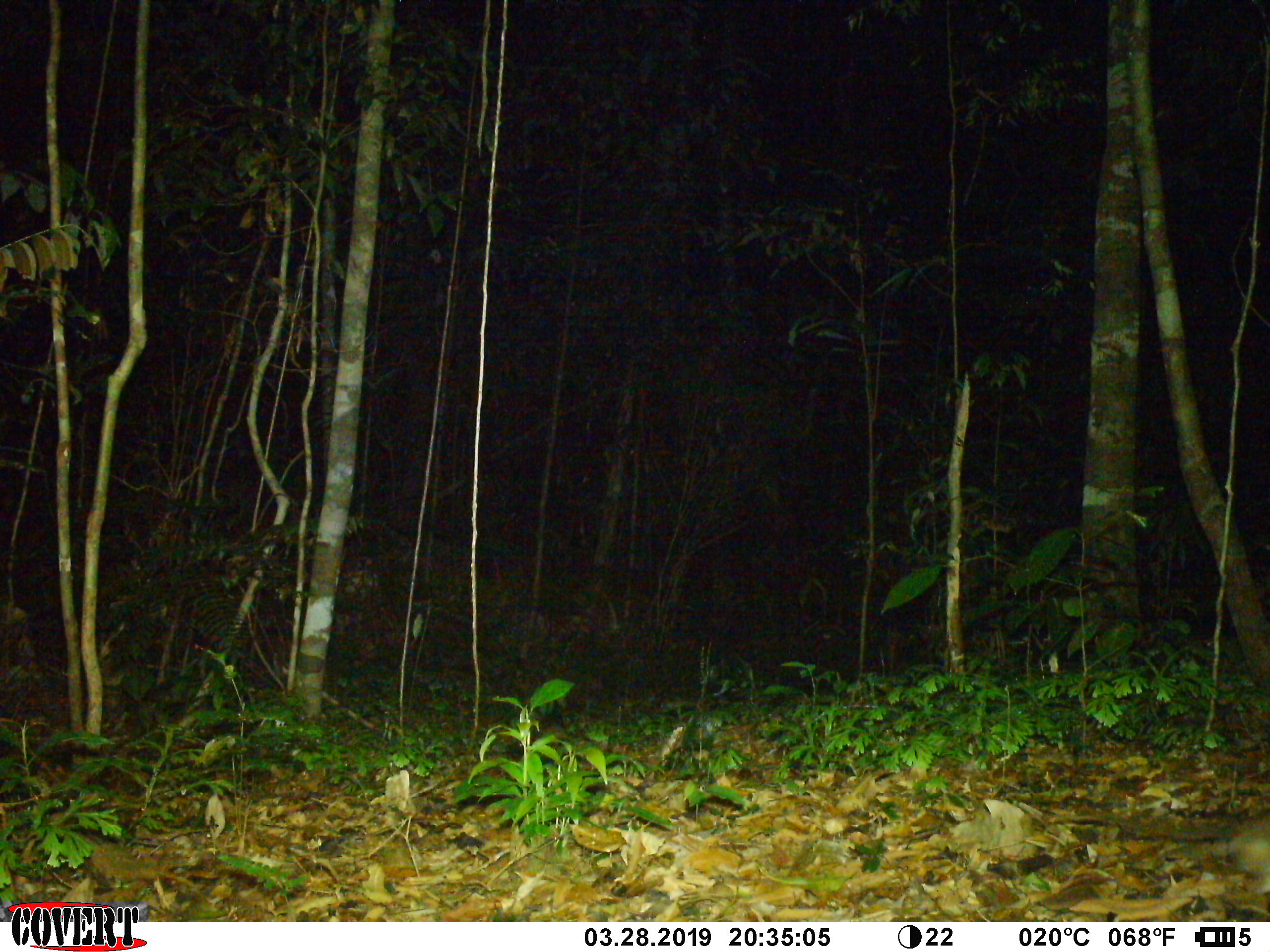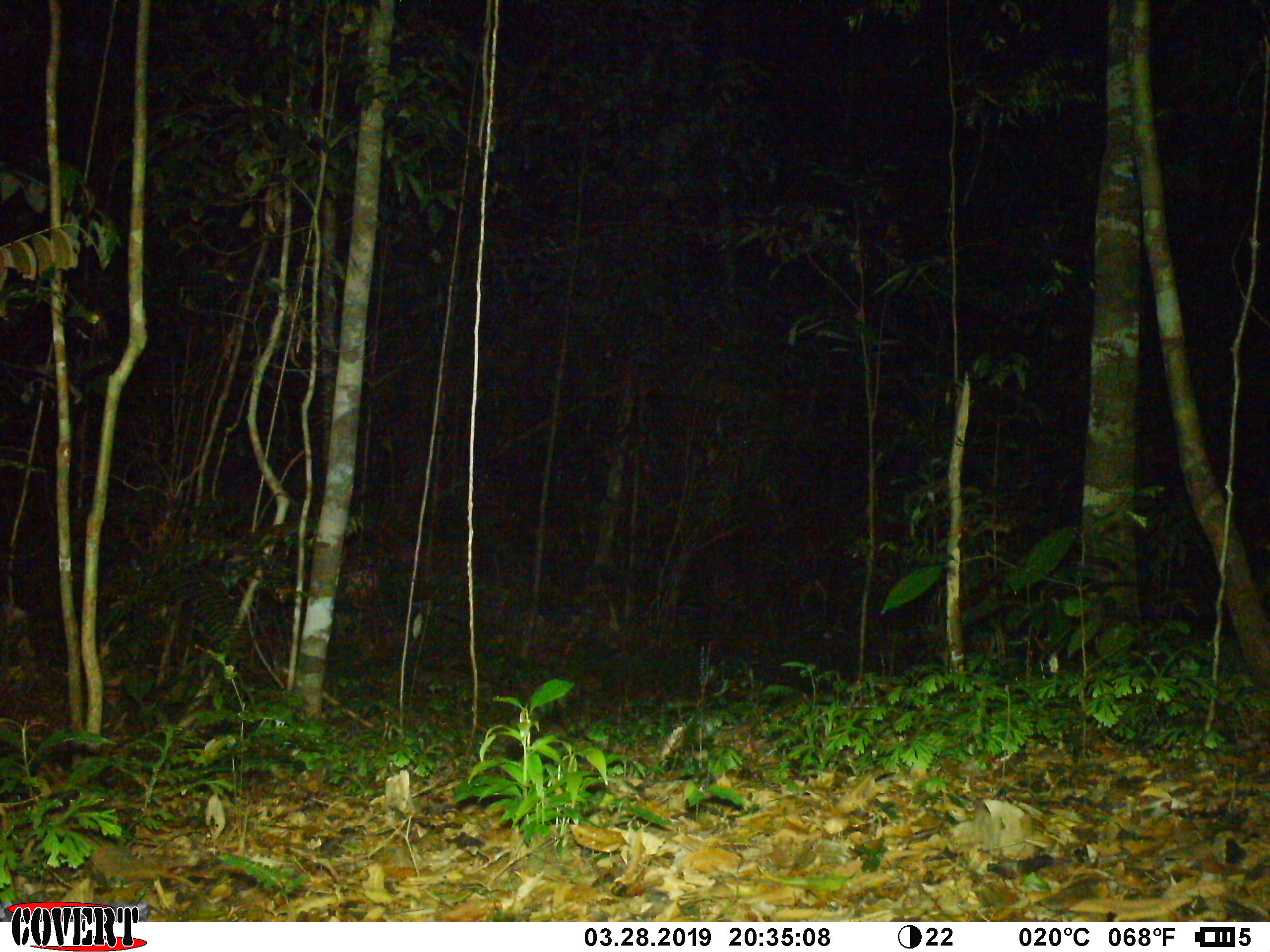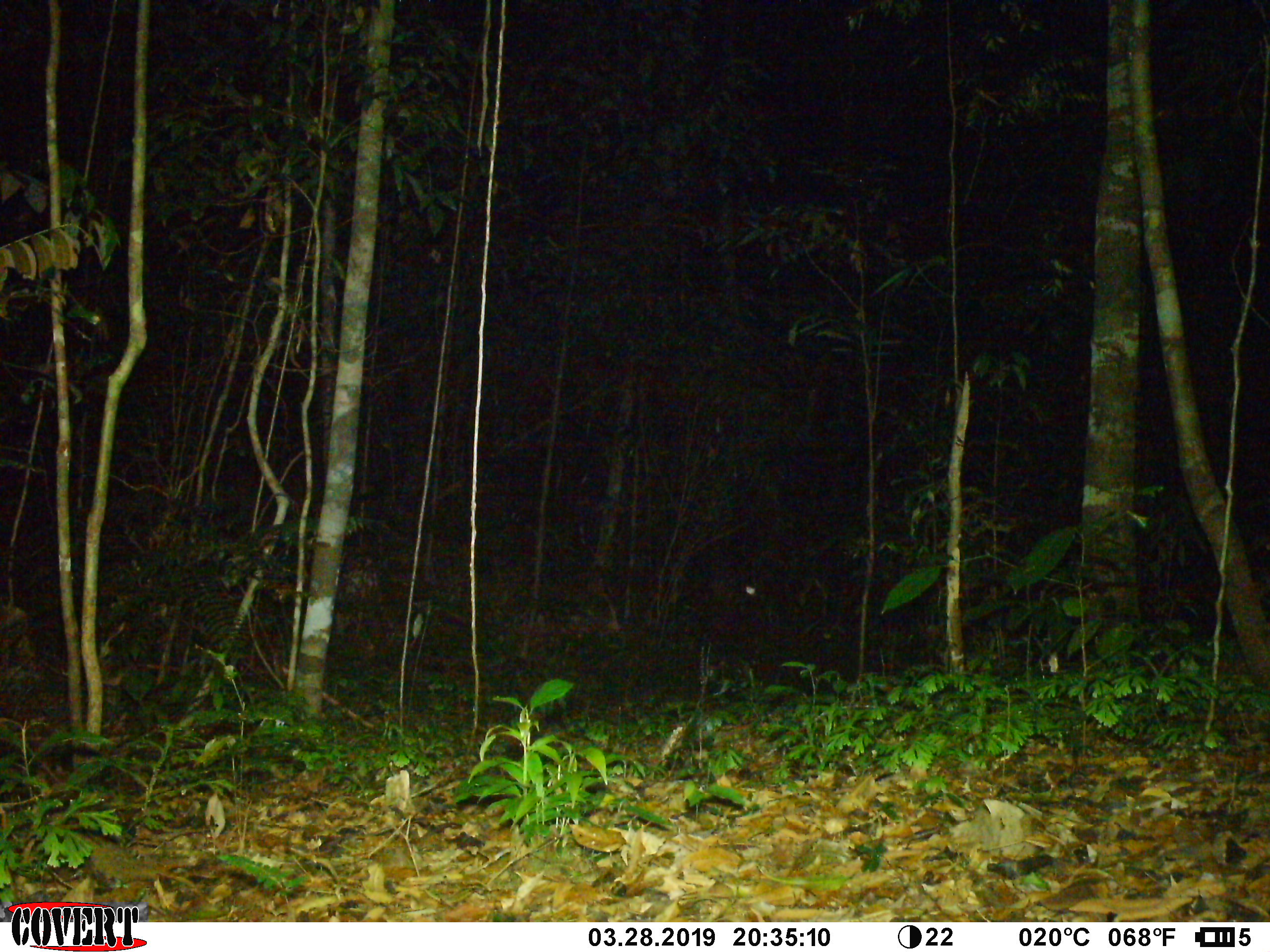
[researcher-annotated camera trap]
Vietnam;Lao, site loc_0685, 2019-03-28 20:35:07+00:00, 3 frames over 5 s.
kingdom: Animalia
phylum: Chordata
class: Mammalia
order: Rodentia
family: Muridae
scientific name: Muridae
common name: old-world mice and rats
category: unidentified murid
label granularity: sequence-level